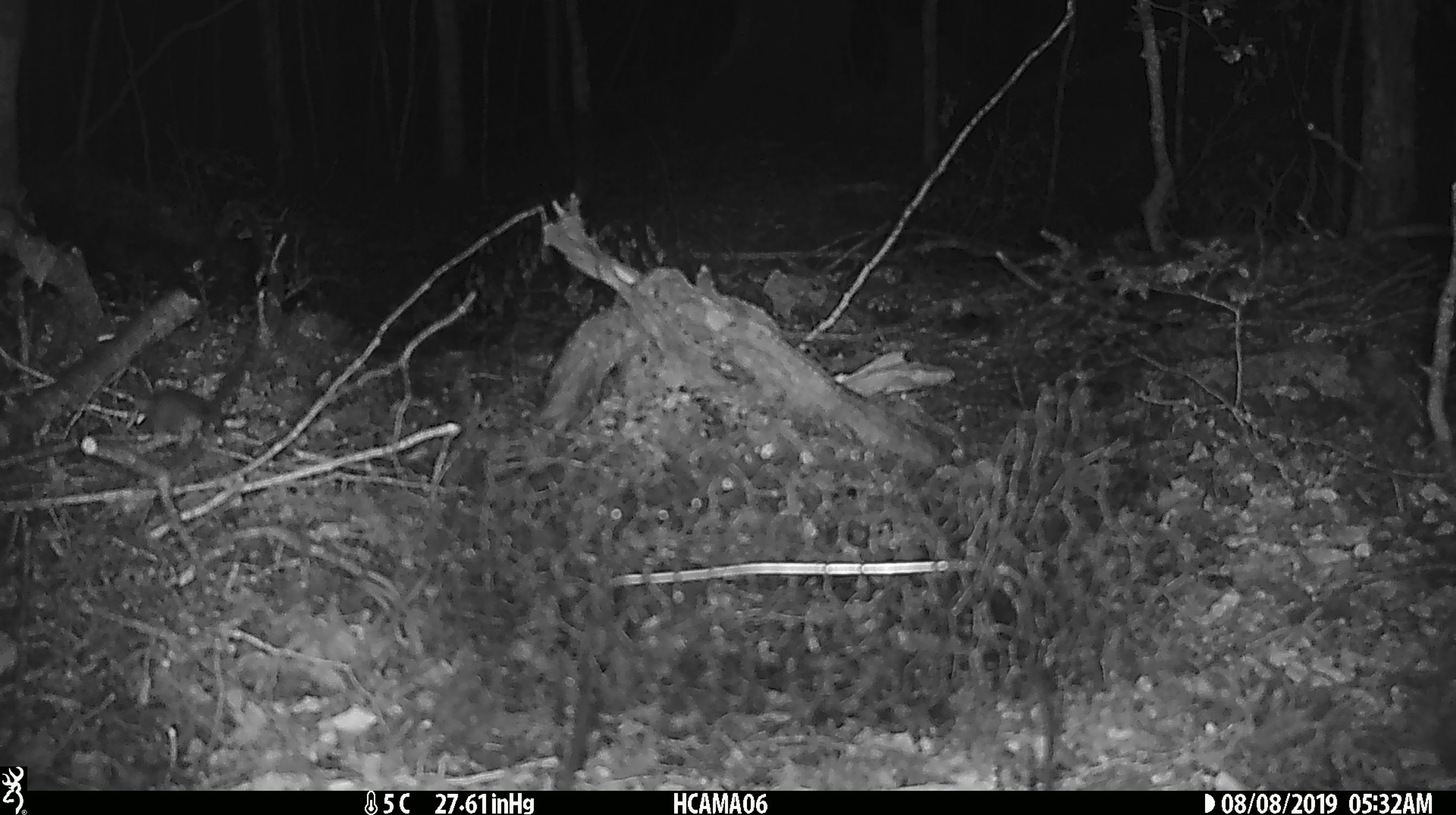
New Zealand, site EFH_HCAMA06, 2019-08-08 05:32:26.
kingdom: Animalia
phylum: Chordata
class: Mammalia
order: Rodentia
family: Muridae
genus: Mus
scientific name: Mus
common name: mouse